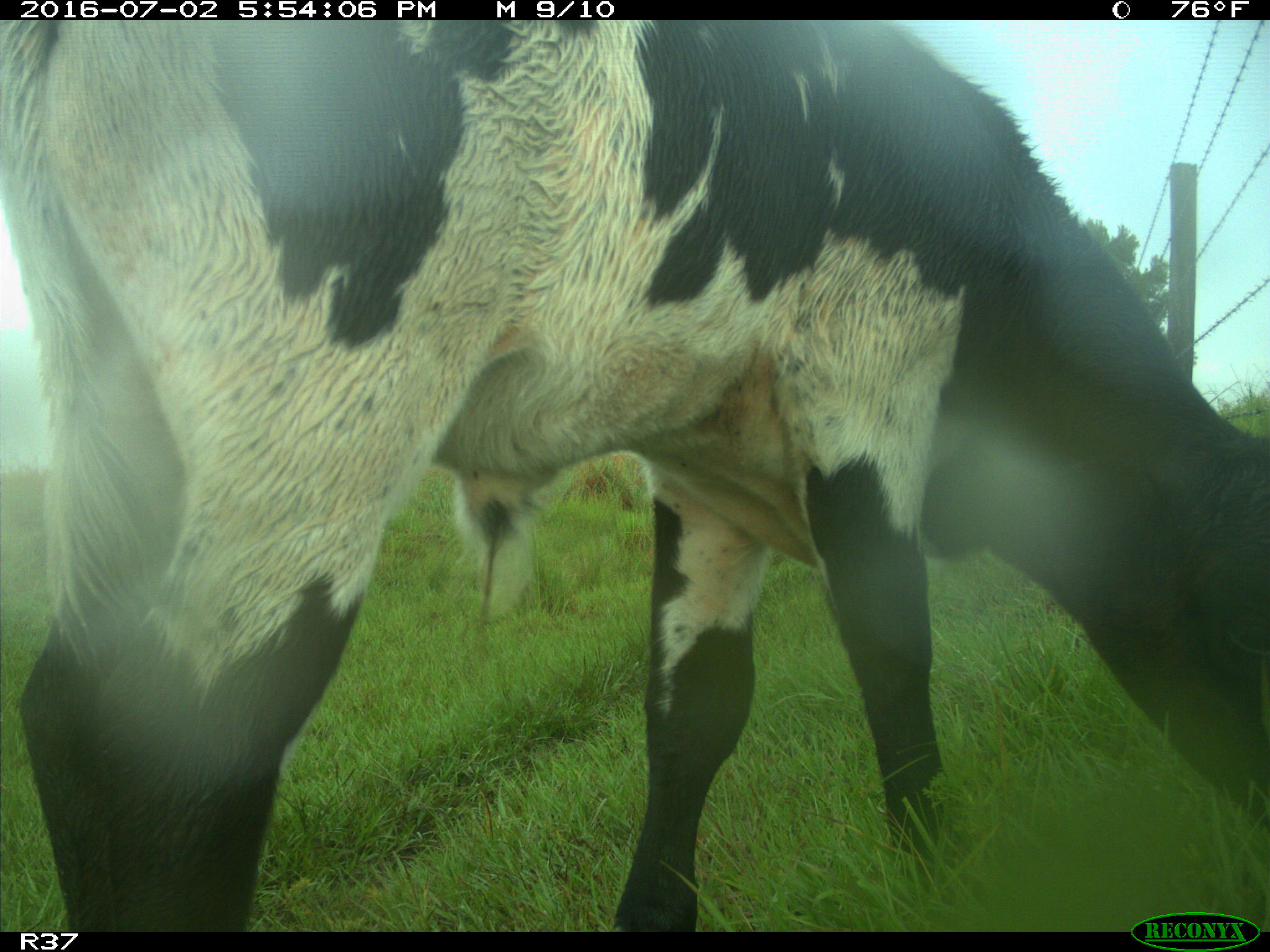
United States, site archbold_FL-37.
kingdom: Animalia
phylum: Chordata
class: Mammalia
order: Artiodactyla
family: Bovidae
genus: Bos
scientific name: Bos taurus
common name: domestic cow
Bos taurus (domestic cow).